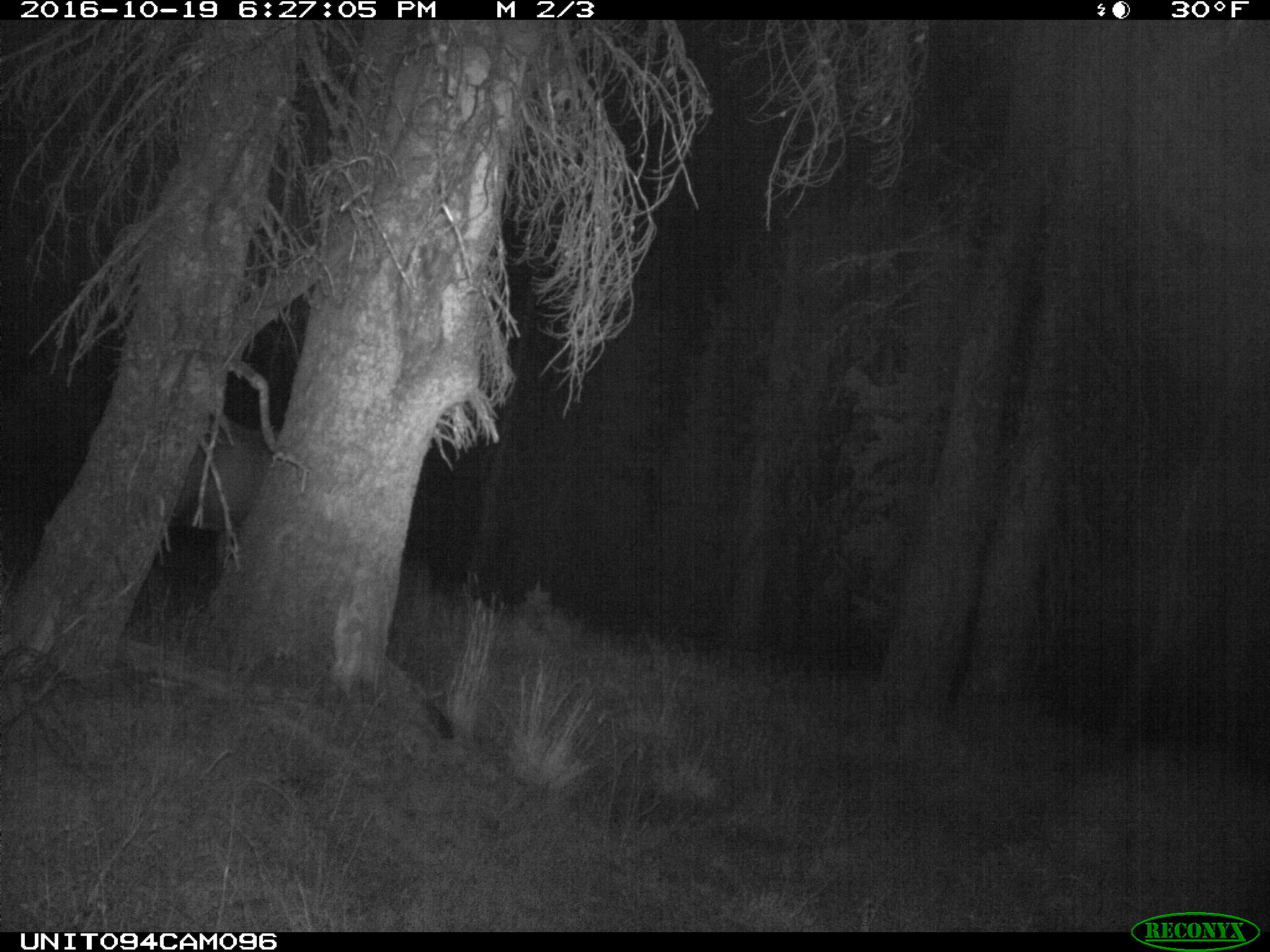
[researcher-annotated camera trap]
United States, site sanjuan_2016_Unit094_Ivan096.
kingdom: Animalia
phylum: Chordata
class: Mammalia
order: Artiodactyla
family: Cervidae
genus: Cervus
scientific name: Cervus elaphus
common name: red deer